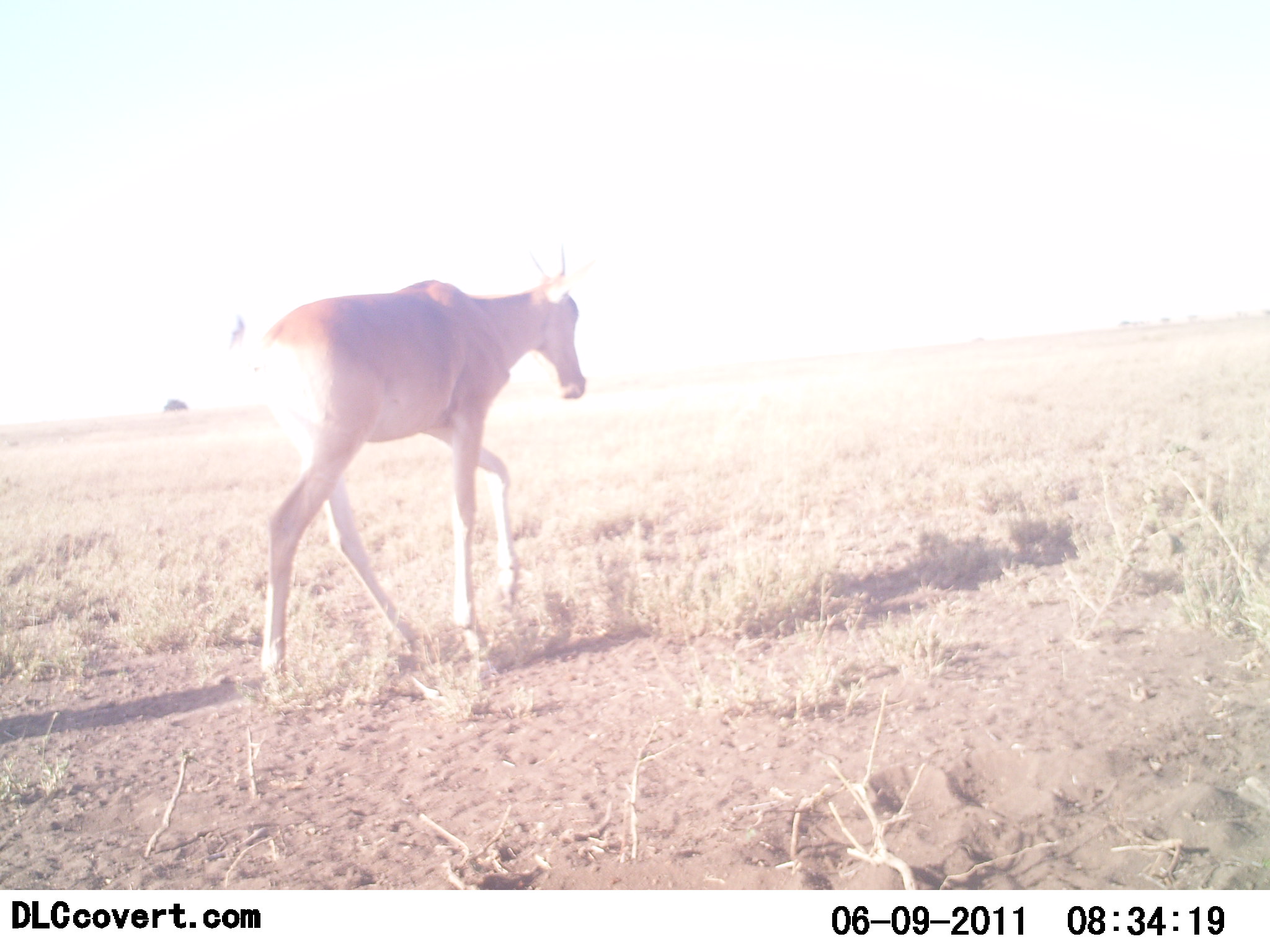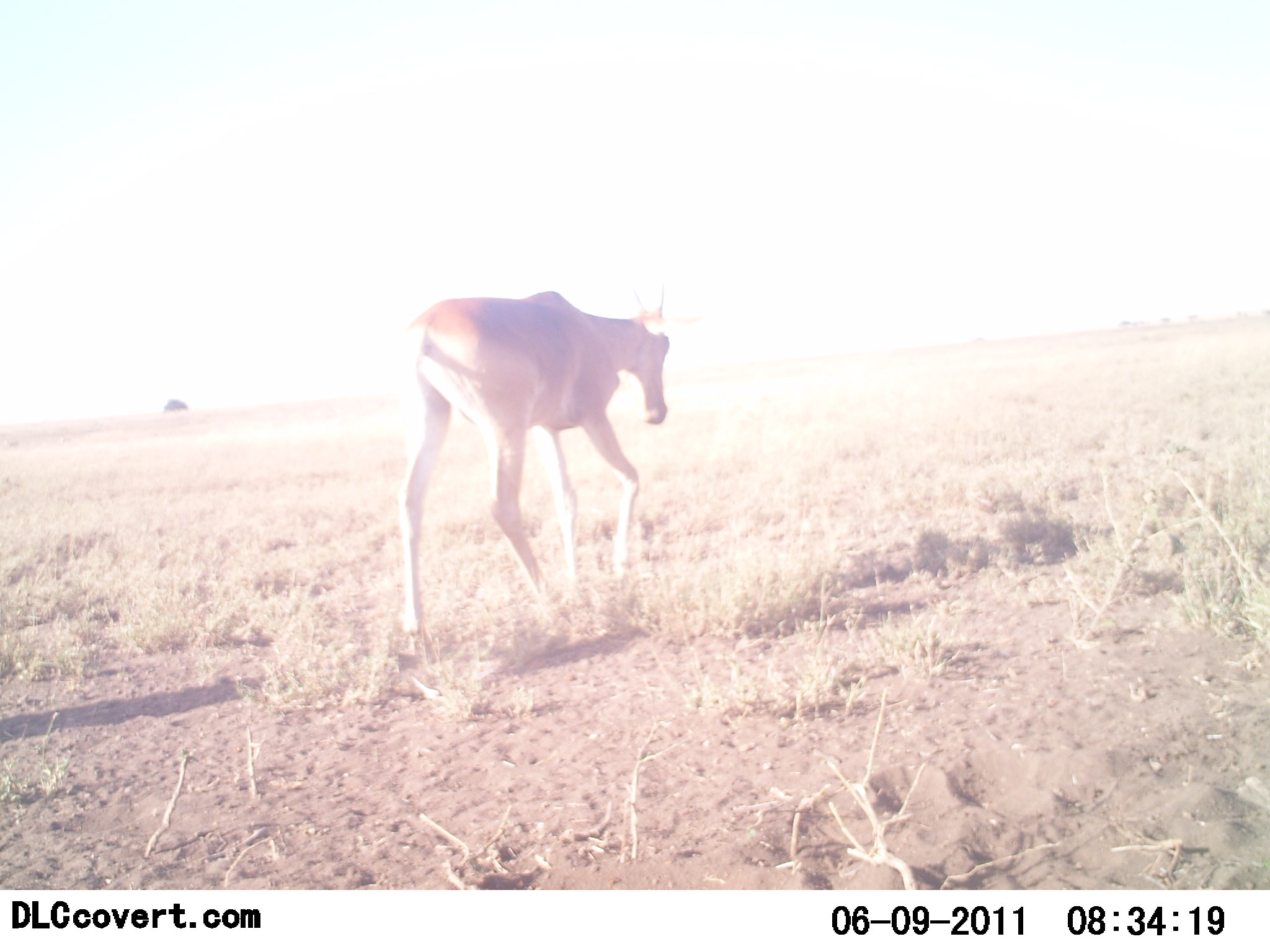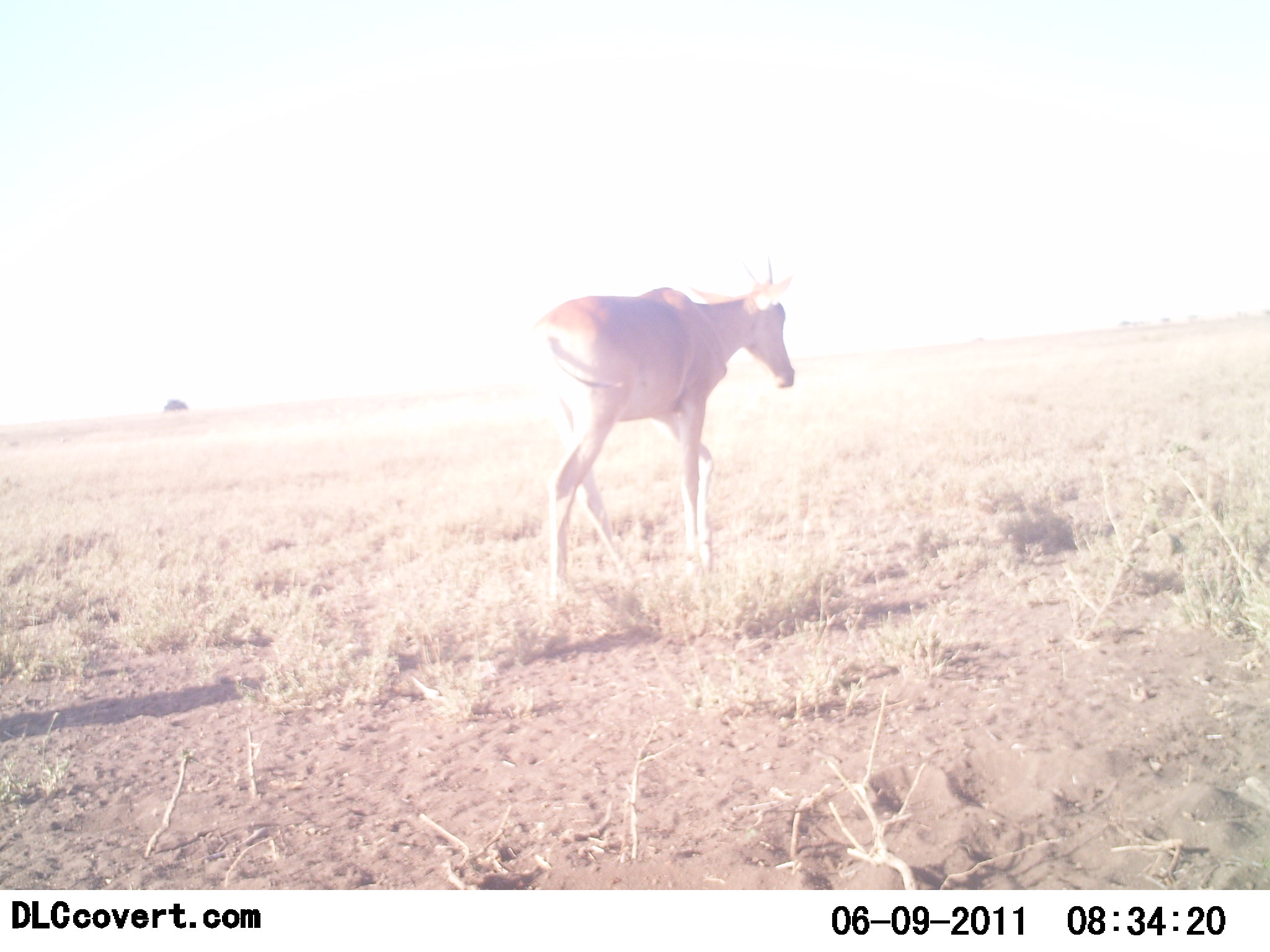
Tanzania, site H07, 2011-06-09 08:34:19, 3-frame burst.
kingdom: Animalia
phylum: Chordata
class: Mammalia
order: Artiodactyla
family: Bovidae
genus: Alcelaphus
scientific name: Alcelaphus buselaphus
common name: hartebeest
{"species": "hartebeest (Alcelaphus buselaphus)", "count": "1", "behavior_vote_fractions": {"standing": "8%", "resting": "0%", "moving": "92%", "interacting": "0%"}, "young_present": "0%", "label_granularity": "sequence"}